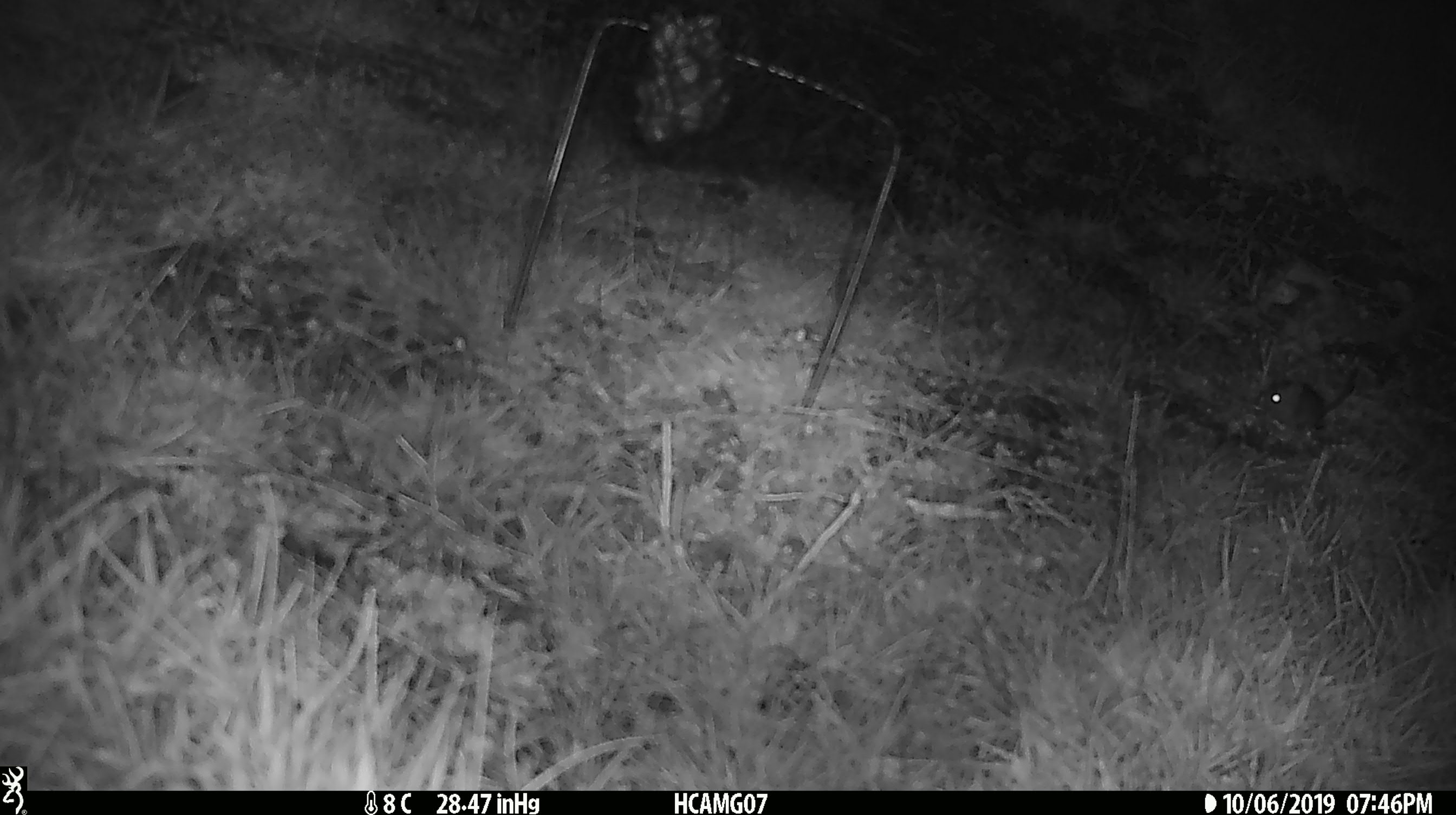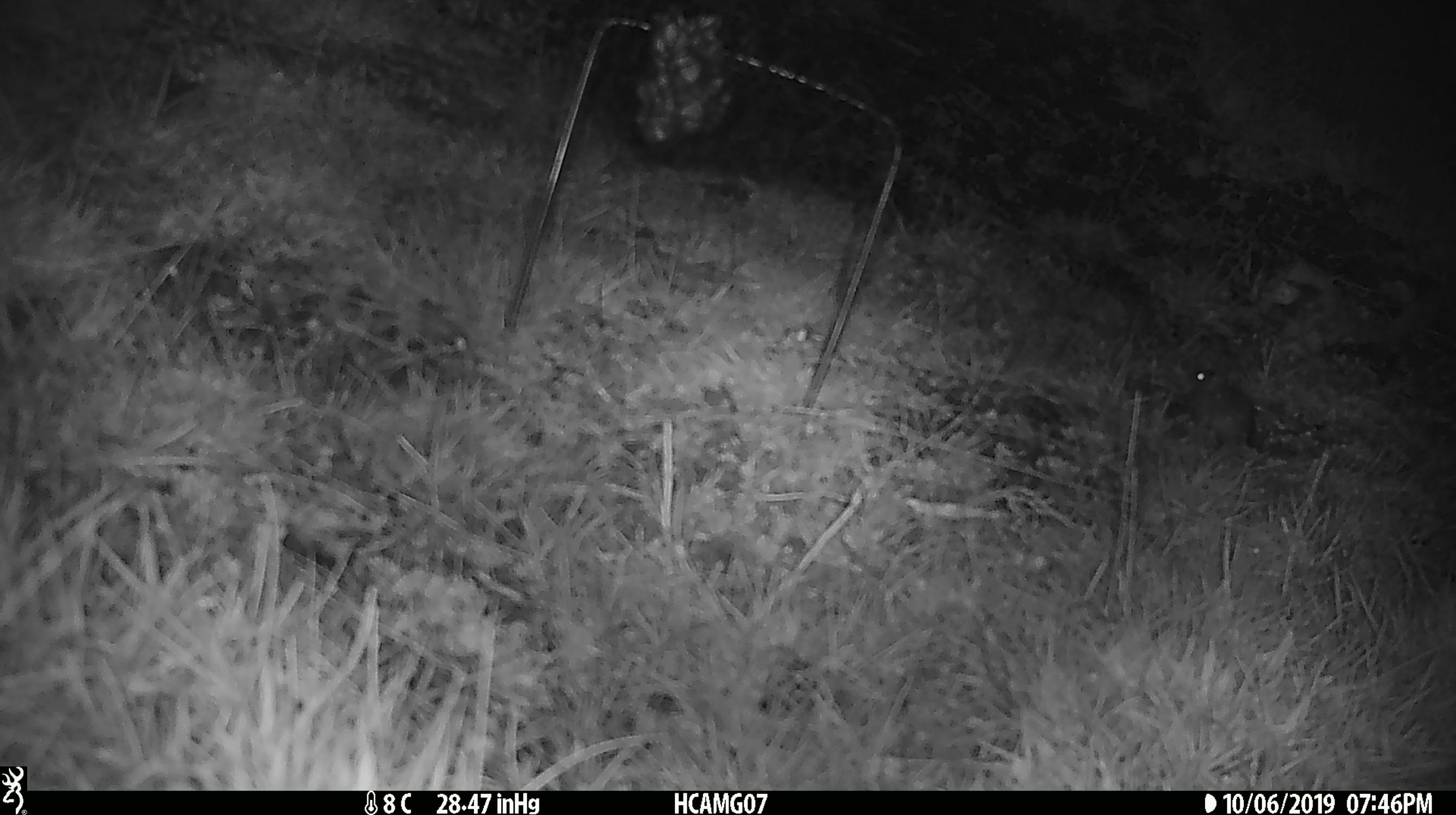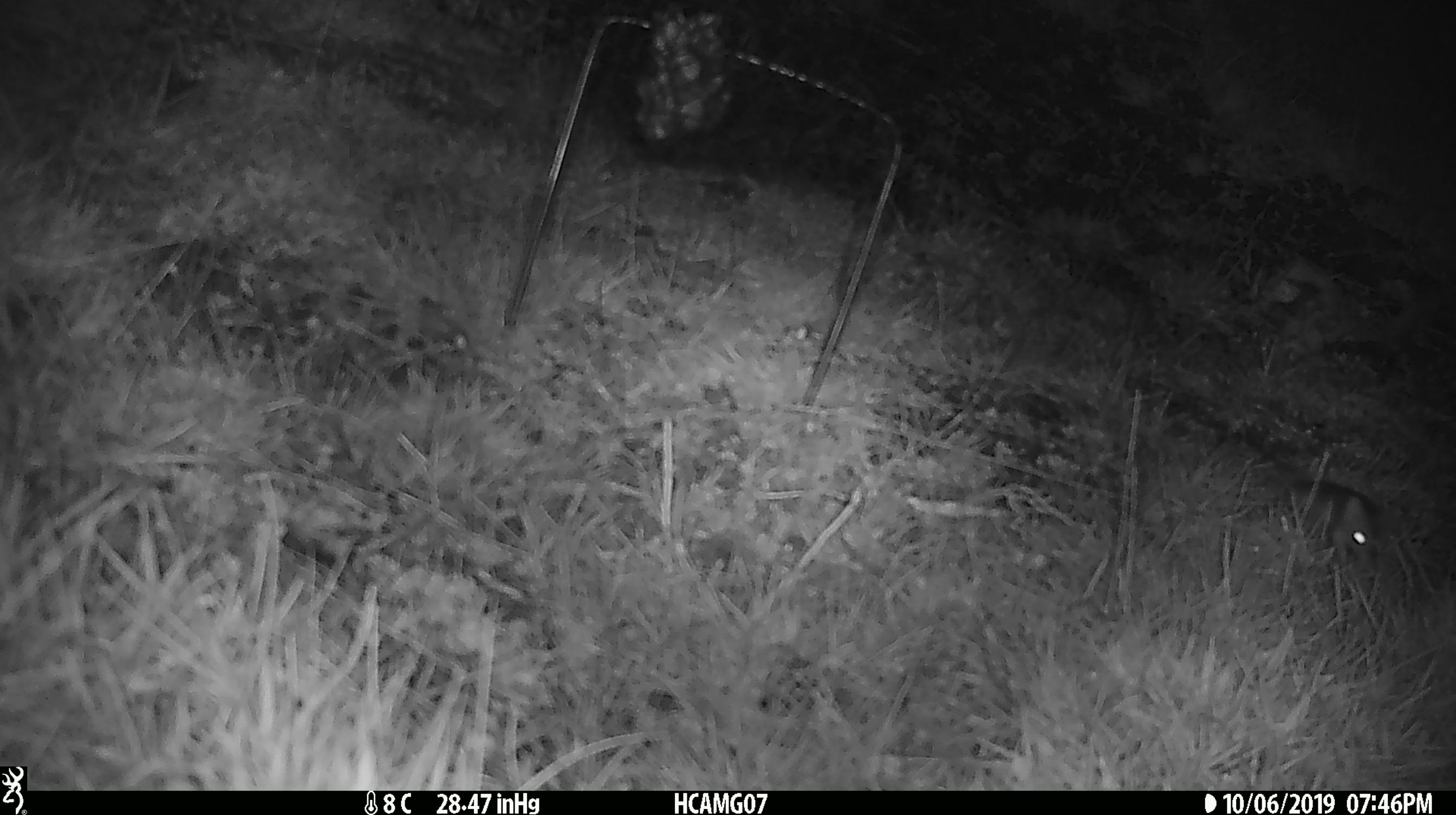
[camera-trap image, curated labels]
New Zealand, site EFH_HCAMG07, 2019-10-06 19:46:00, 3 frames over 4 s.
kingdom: Animalia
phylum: Chordata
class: Mammalia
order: Rodentia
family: Muridae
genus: Mus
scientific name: Mus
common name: mouse